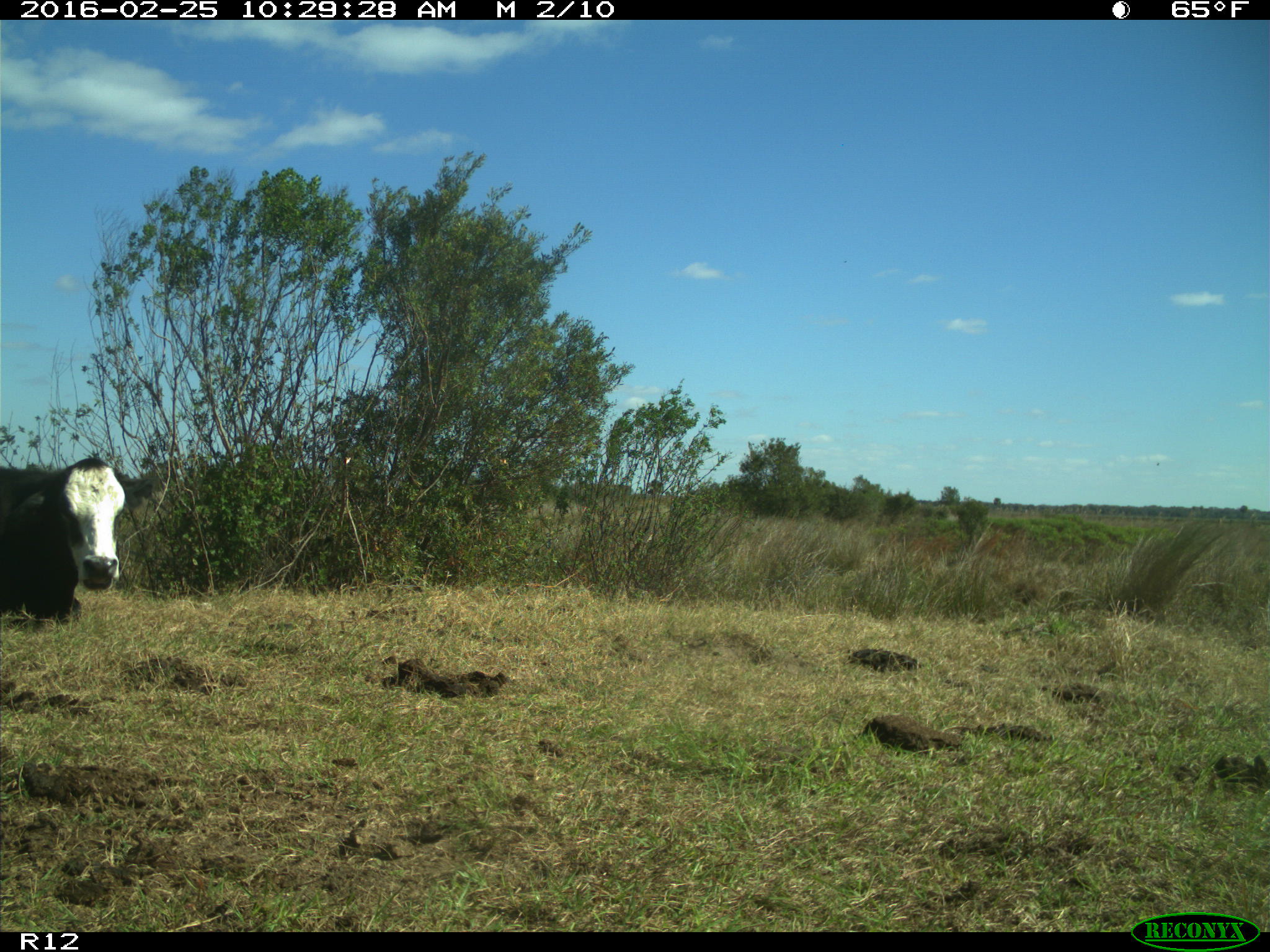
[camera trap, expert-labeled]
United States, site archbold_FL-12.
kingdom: Animalia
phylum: Chordata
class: Mammalia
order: Artiodactyla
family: Bovidae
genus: Bos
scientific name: Bos taurus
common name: domestic cow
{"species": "Bos taurus (domestic cow)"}